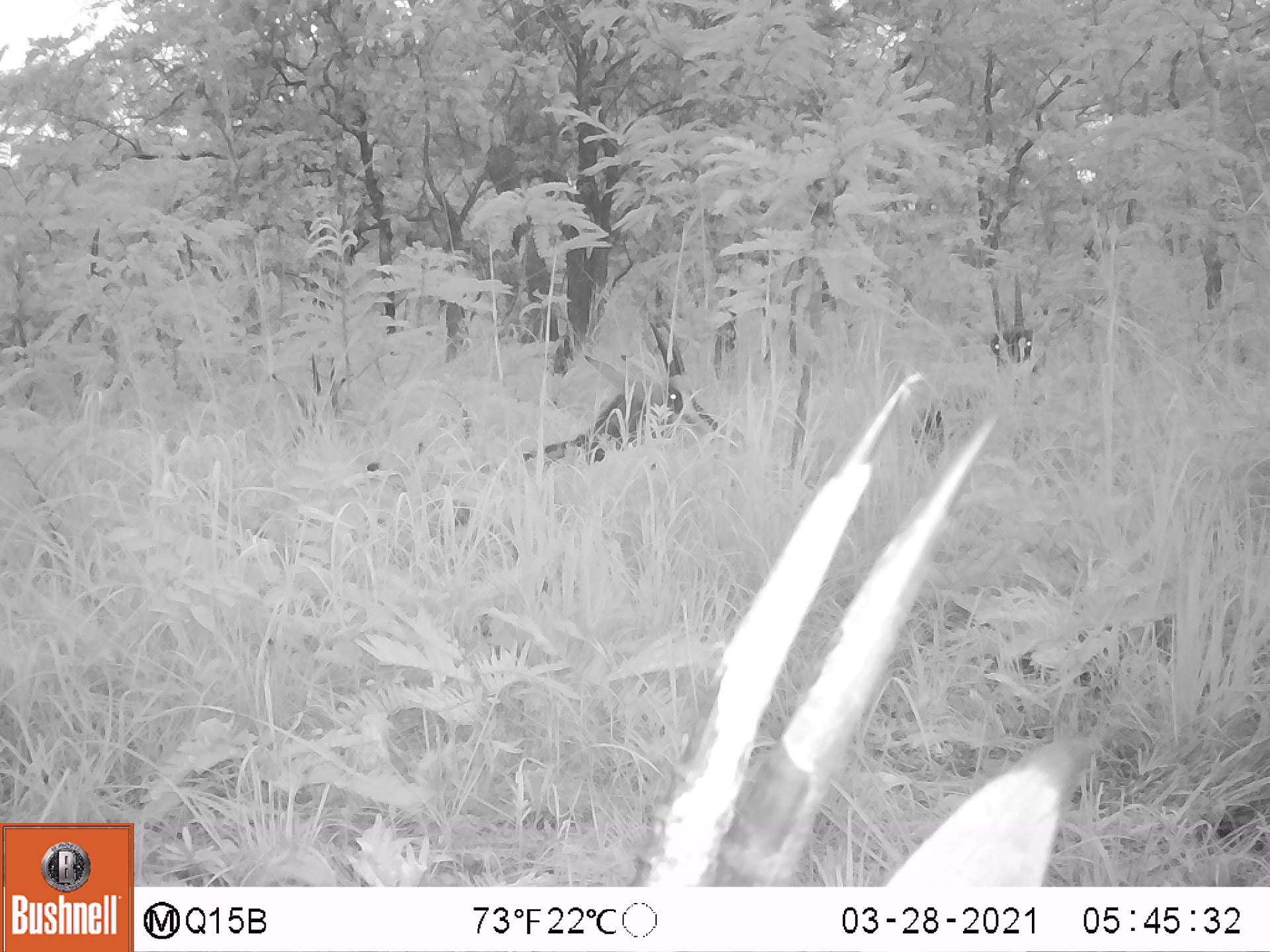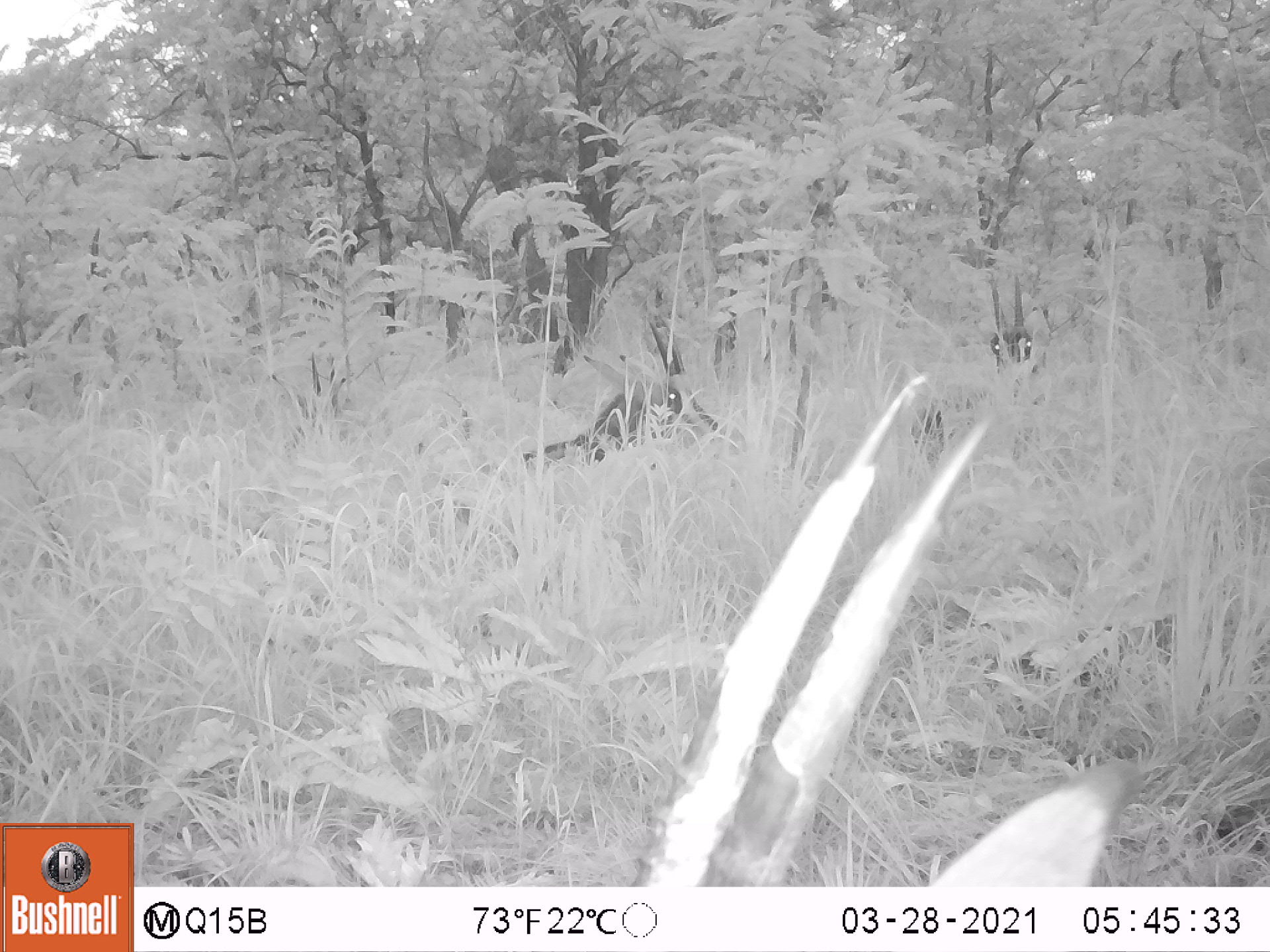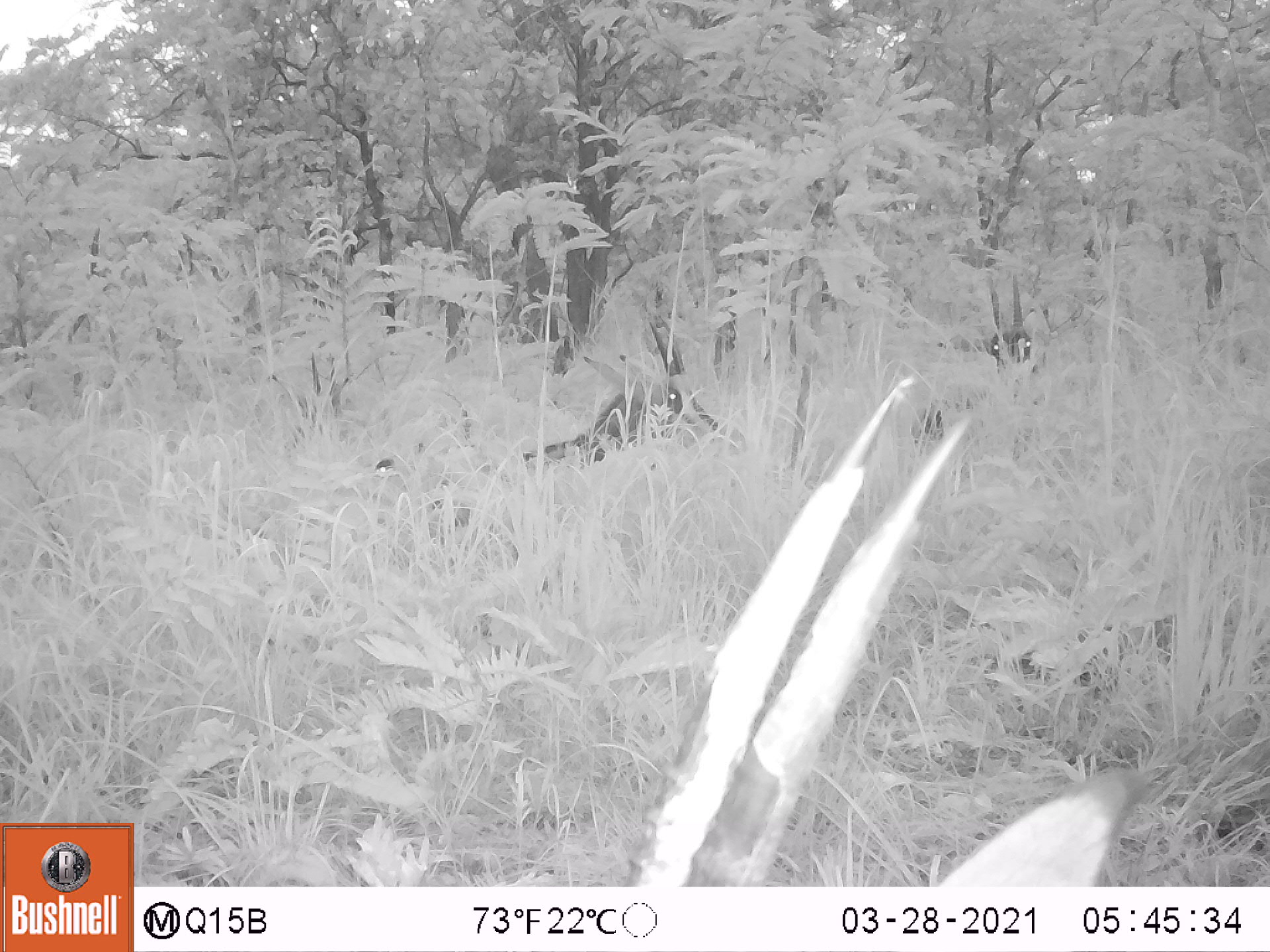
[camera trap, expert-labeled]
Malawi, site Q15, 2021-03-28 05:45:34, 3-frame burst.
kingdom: Animalia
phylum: Chordata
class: Mammalia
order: Artiodactyla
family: Bovidae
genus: Hippotragus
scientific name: Hippotragus niger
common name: sable antelope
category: sable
Sable (sable antelope) (Hippotragus niger), count 4.